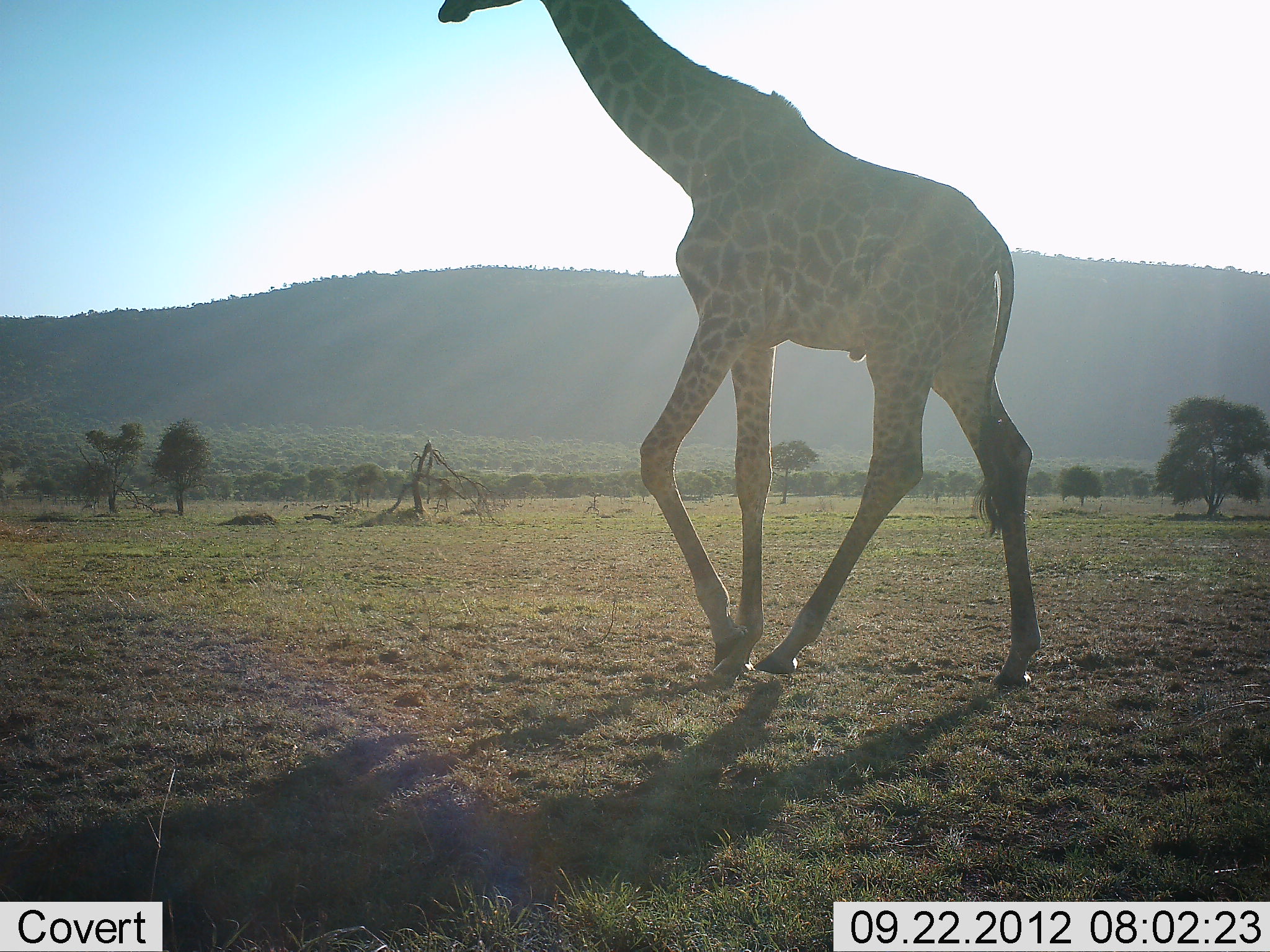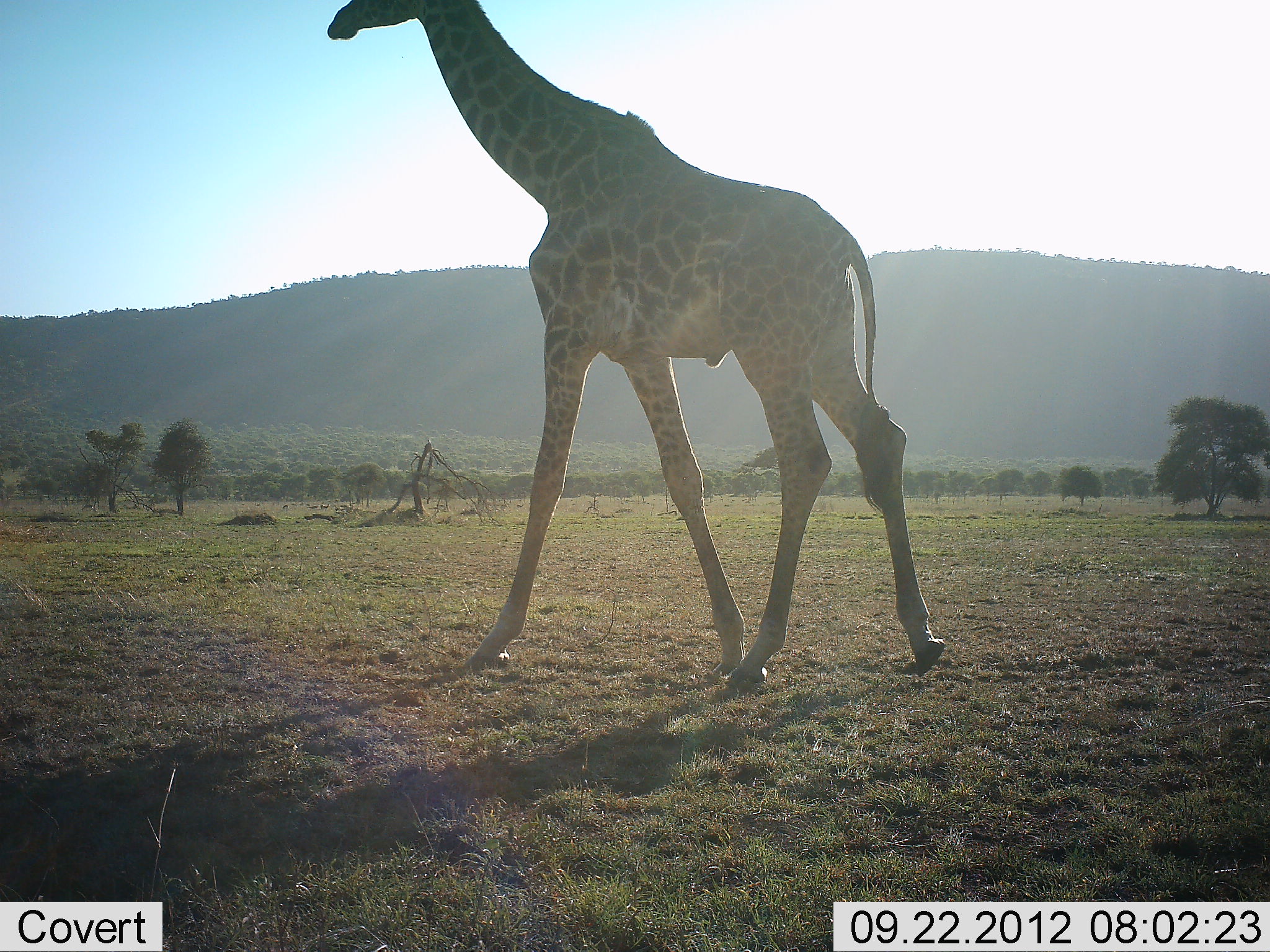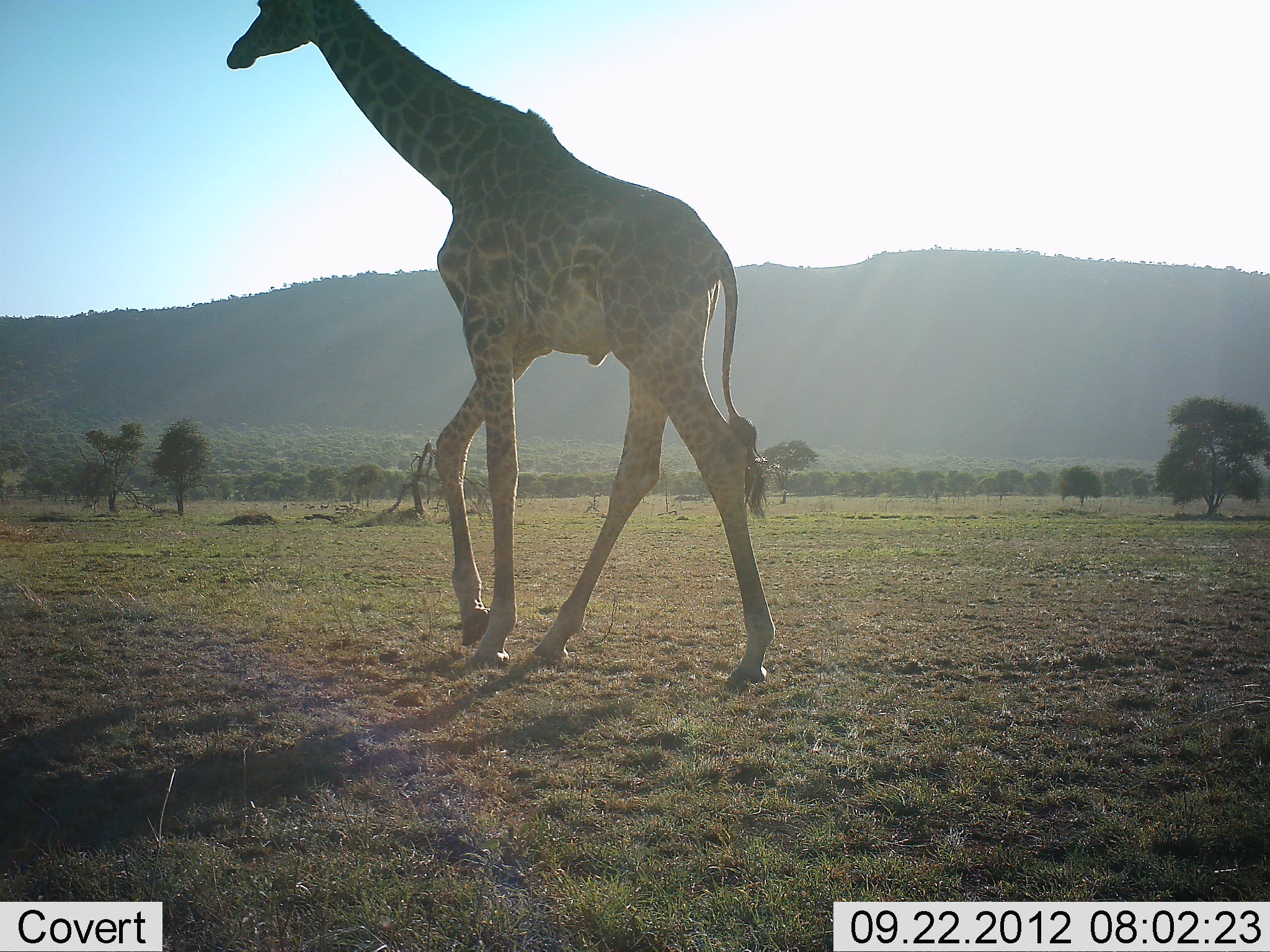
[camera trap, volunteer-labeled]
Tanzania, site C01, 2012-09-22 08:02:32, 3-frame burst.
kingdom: Animalia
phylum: Chordata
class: Mammalia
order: Artiodactyla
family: Giraffidae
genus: Giraffa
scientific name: Giraffa camelopardalis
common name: giraffe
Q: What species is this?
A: Giraffe (Giraffa camelopardalis).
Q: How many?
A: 1.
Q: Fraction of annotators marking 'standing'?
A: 10%.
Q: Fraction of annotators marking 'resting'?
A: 0%.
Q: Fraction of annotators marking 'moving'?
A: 90%.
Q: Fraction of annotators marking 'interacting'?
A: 0%.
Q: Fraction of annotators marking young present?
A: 0%.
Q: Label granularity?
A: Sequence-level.